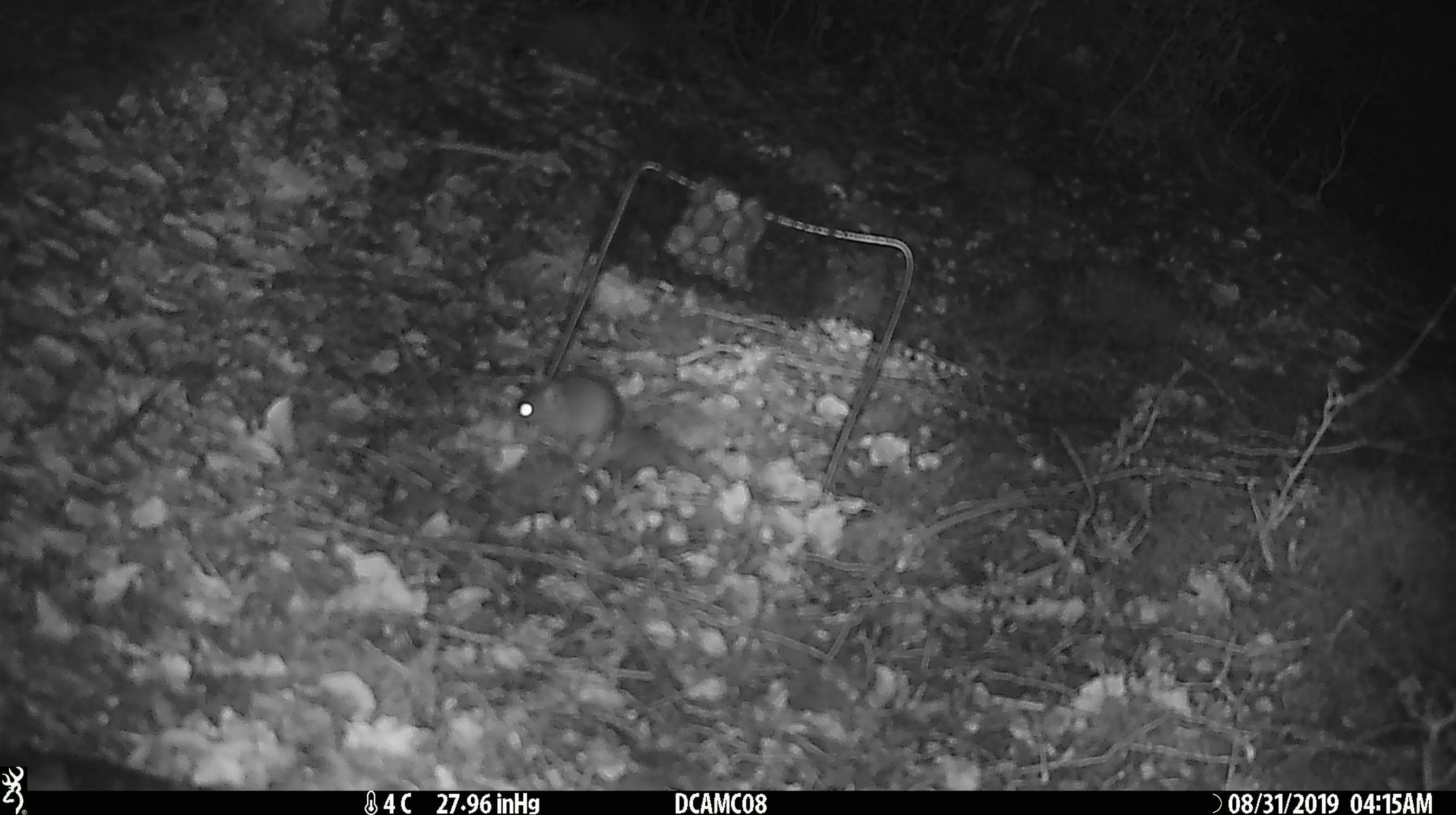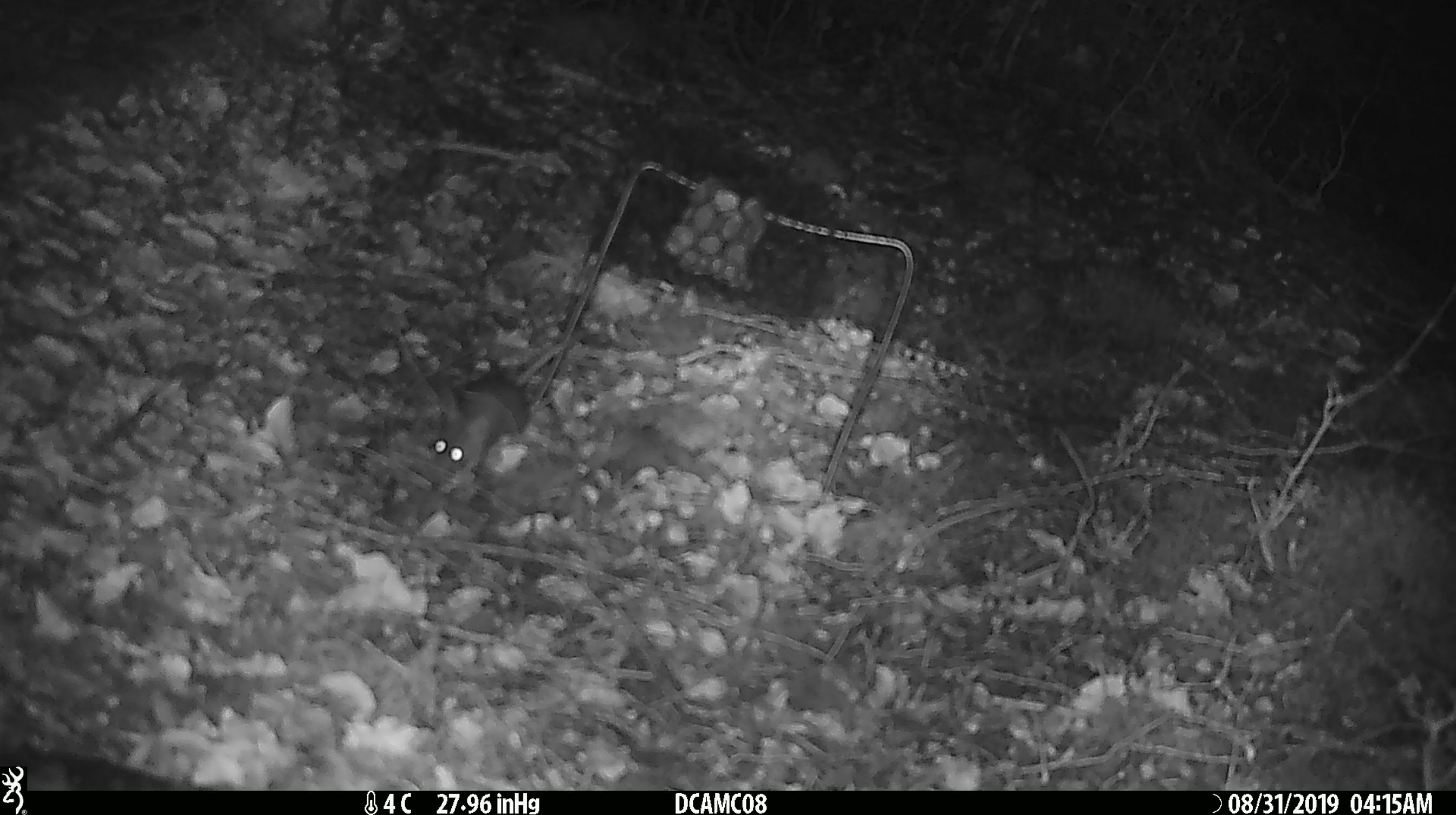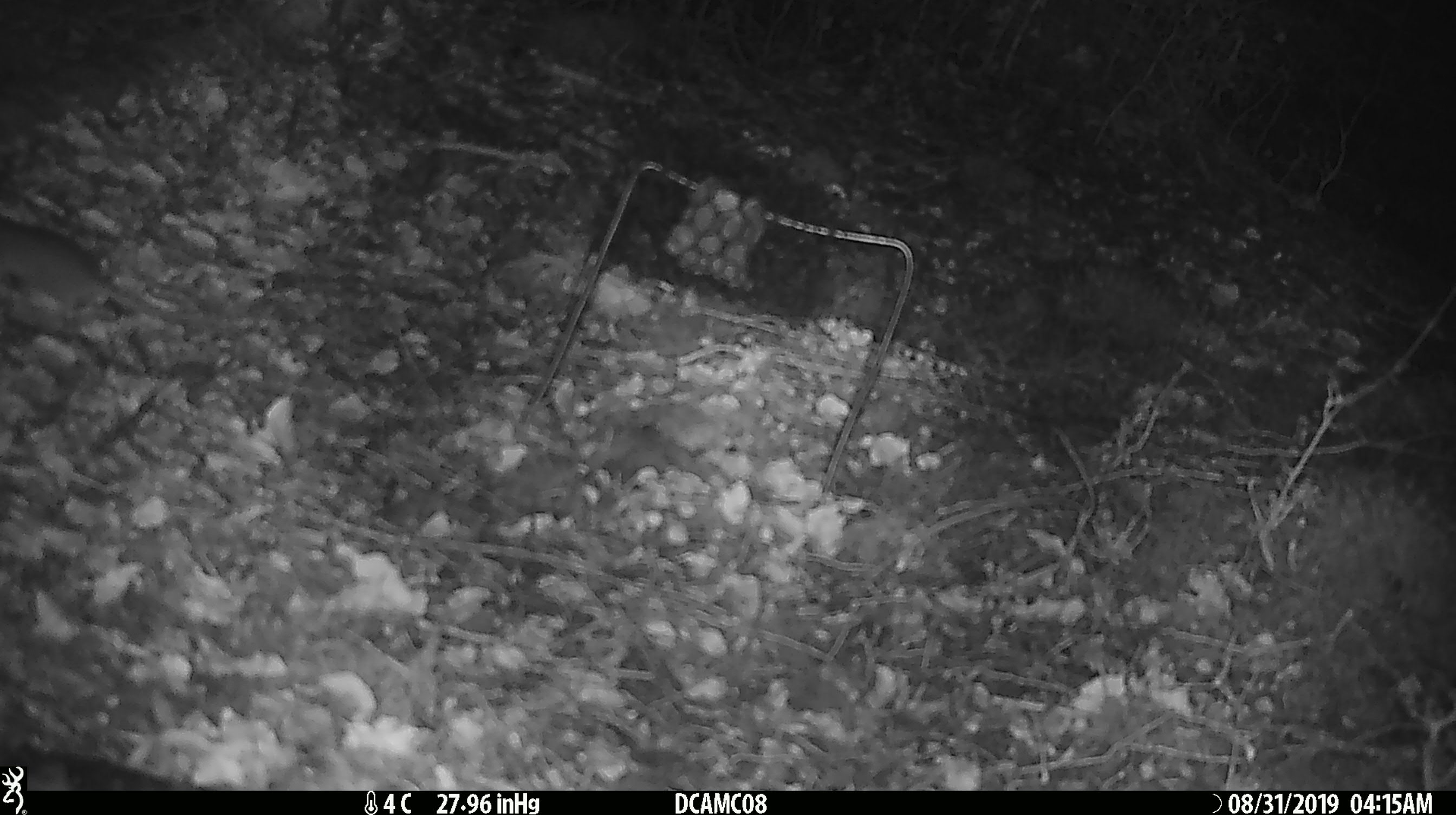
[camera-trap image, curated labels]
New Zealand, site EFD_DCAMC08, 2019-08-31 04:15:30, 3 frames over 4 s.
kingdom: Animalia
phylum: Chordata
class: Mammalia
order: Rodentia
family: Muridae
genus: Mus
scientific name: Mus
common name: mouse